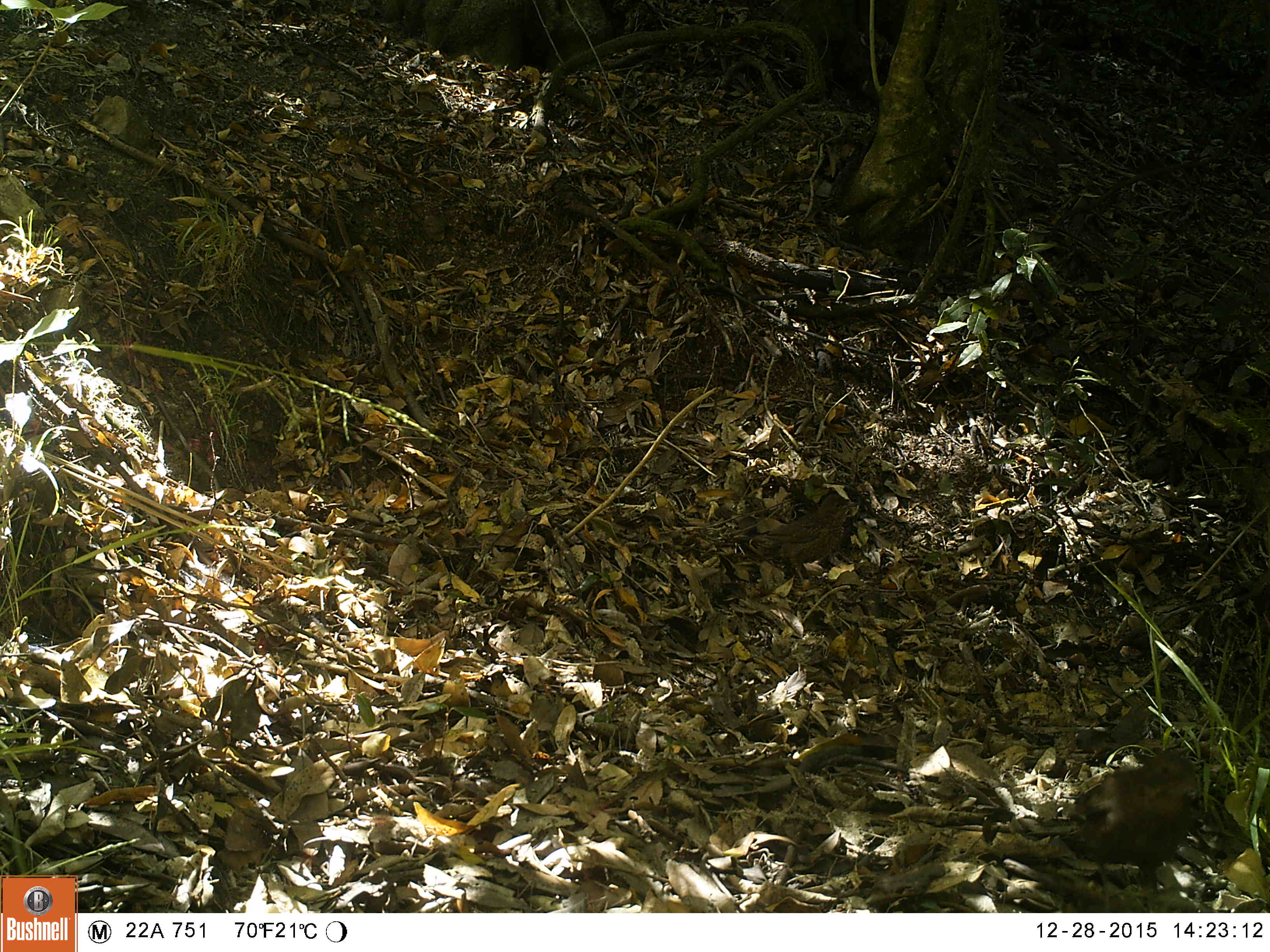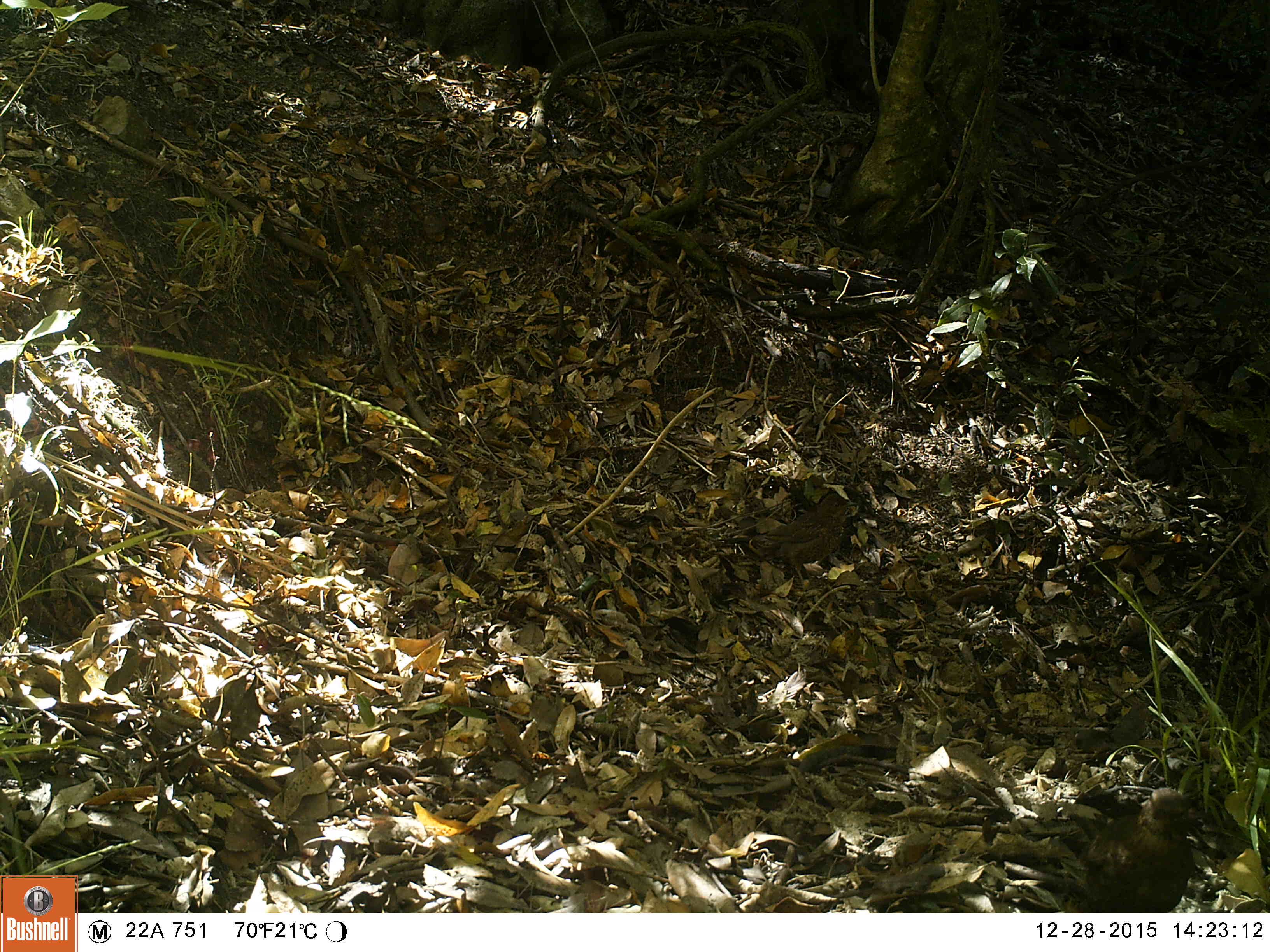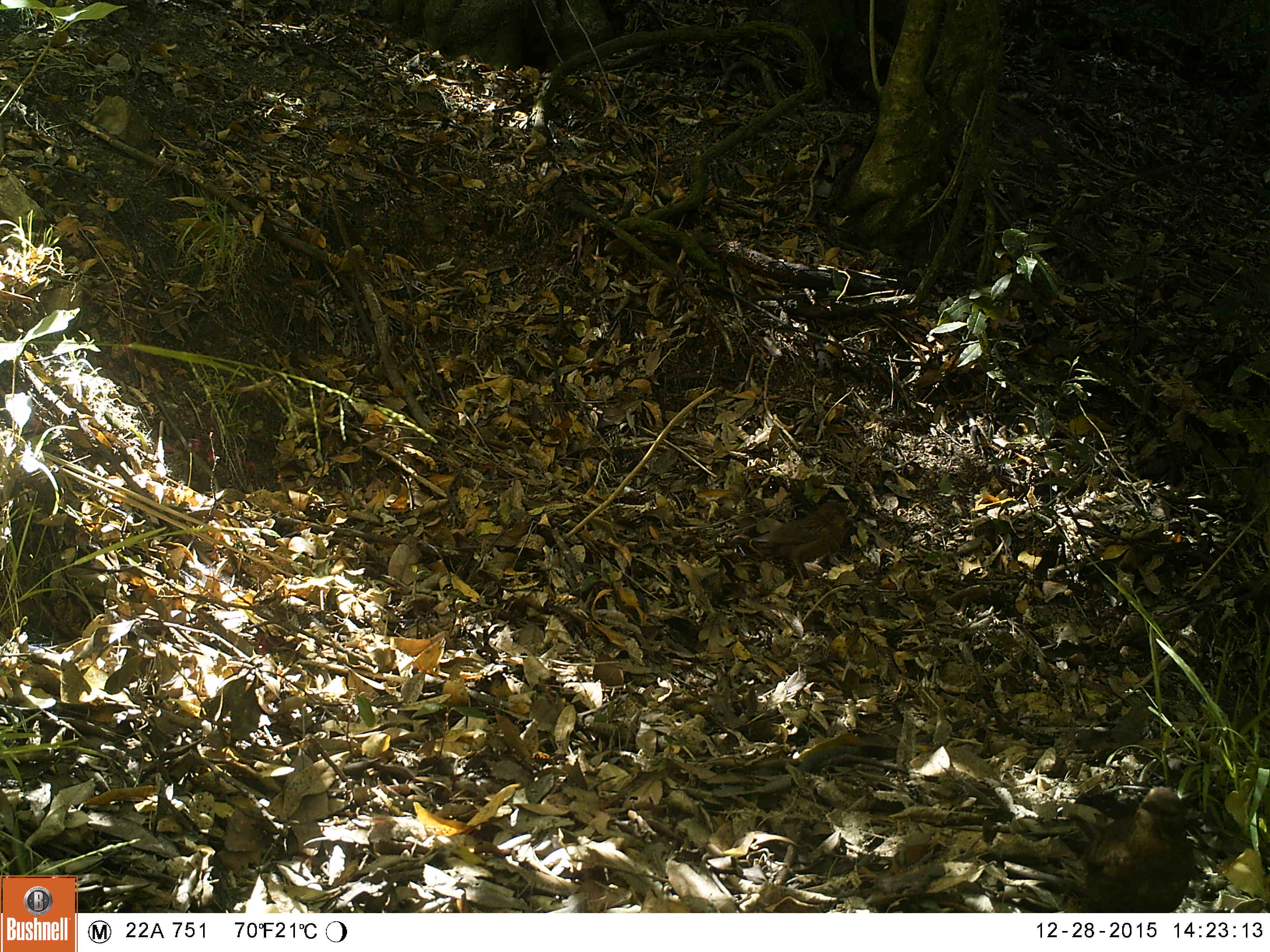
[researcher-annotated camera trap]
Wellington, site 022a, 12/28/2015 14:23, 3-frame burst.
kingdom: Animalia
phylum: Chordata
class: Aves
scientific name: Aves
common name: bird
Bird (Aves).